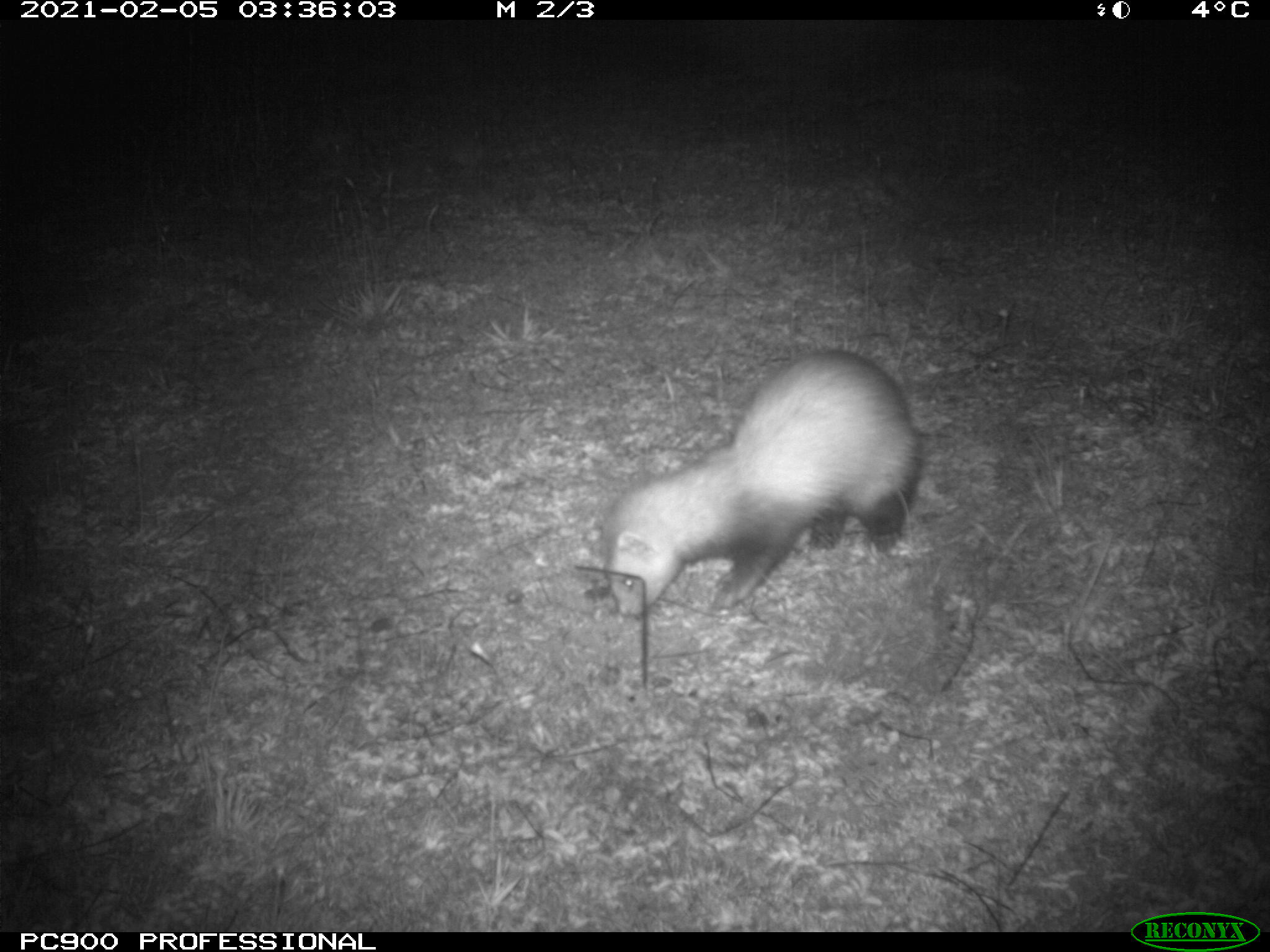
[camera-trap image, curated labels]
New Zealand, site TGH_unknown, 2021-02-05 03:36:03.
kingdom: Animalia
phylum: Chordata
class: Mammalia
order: Carnivora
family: Mustelidae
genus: Mustela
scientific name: Mustela furo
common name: ferret